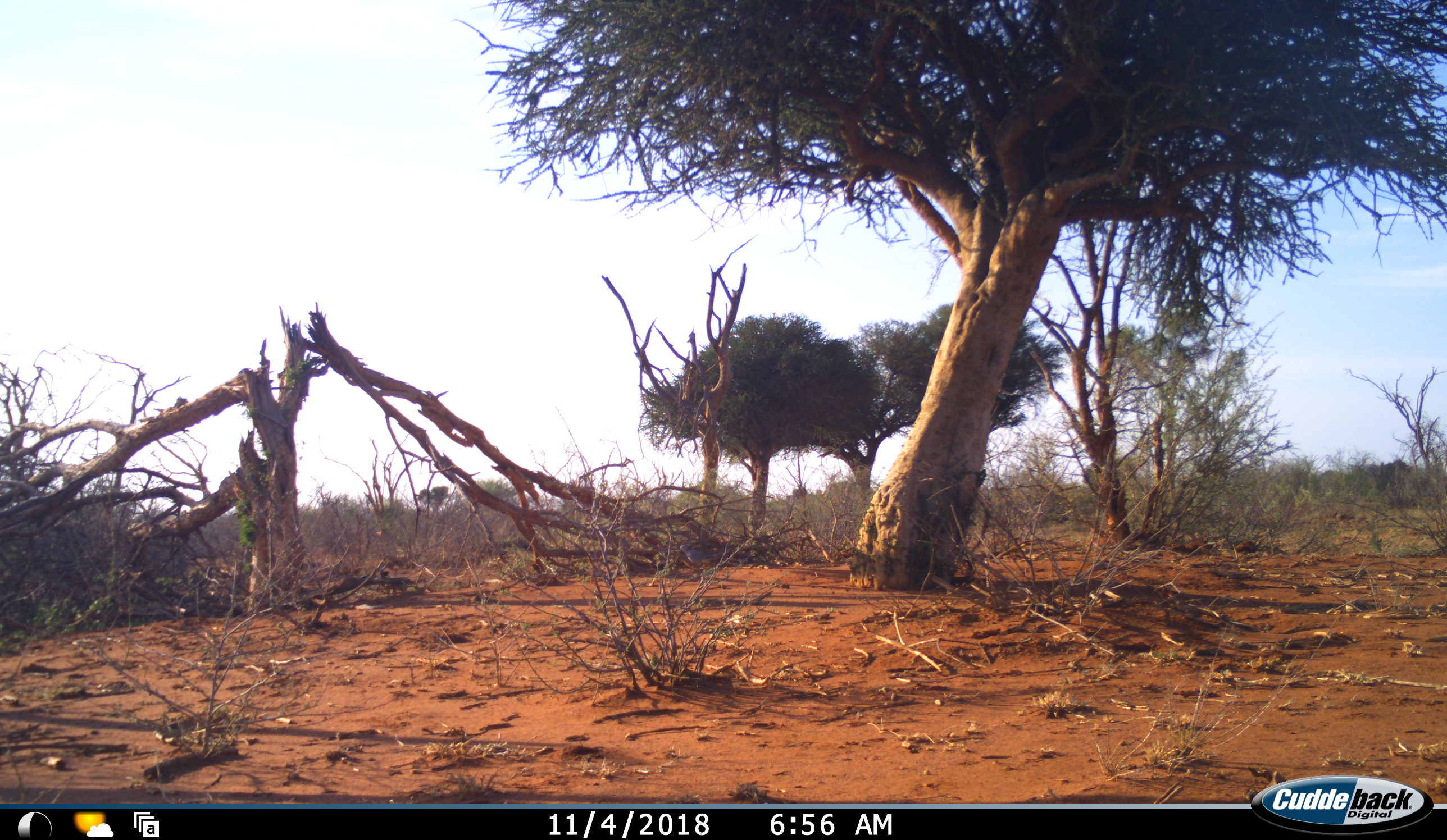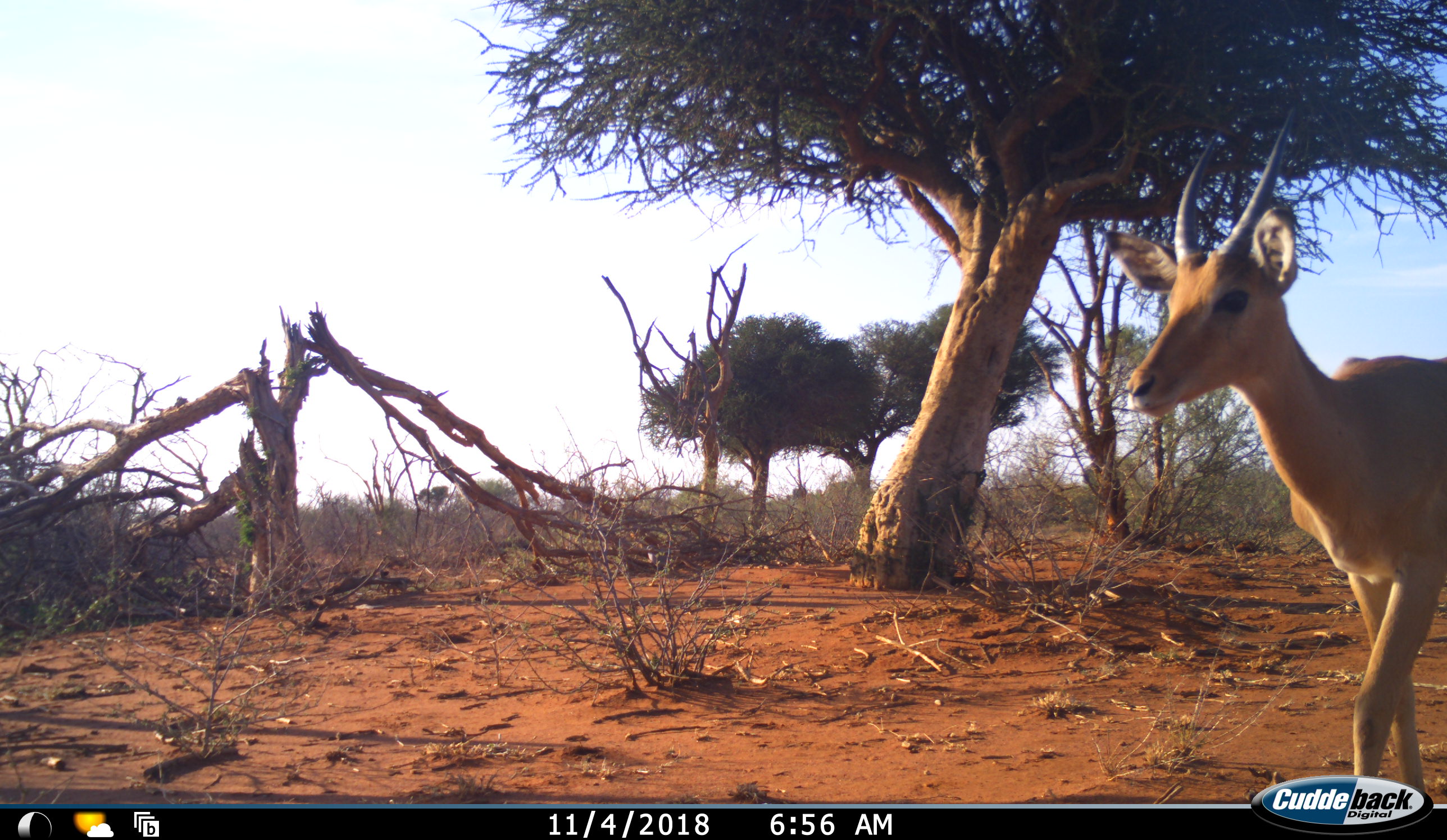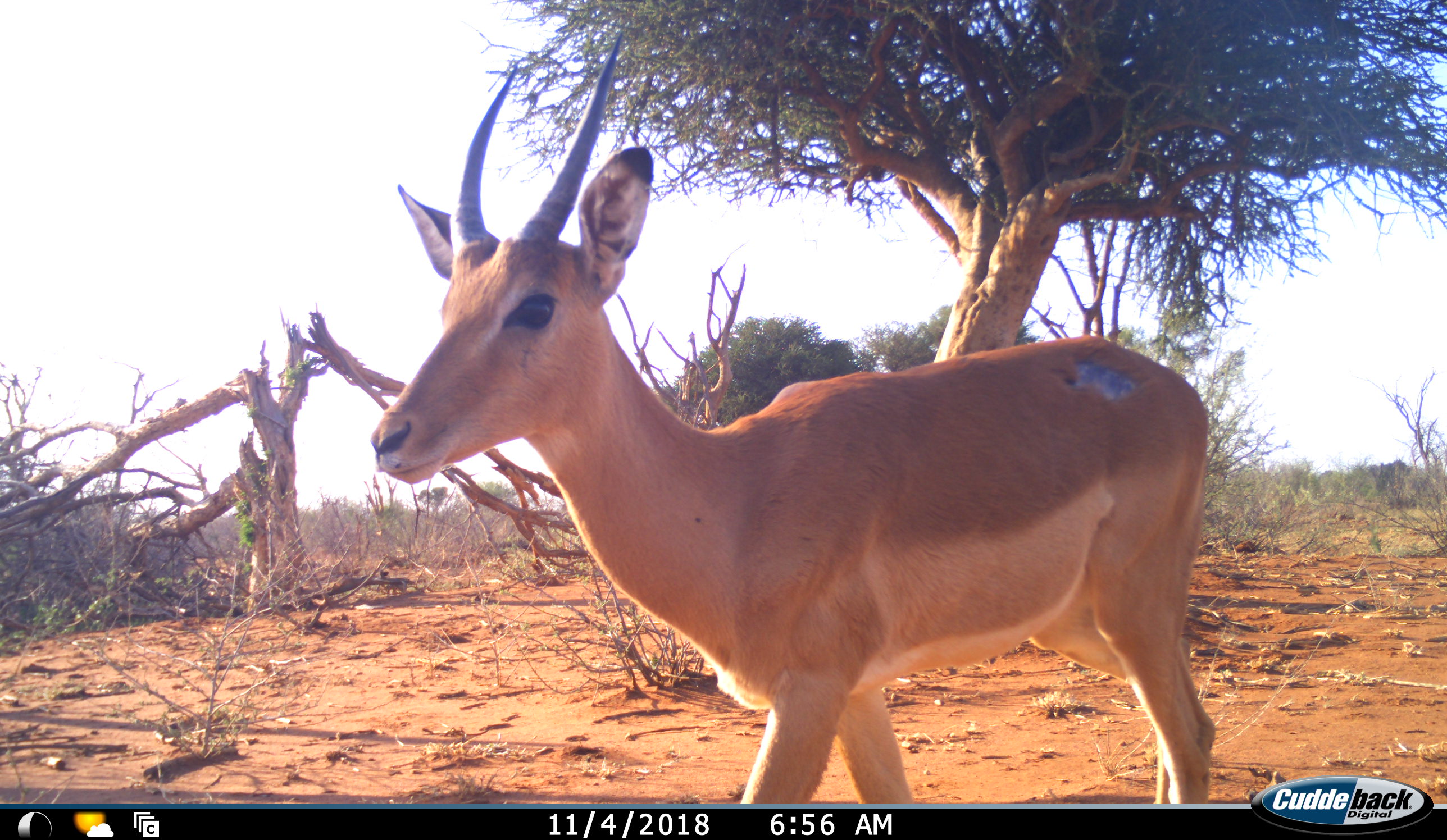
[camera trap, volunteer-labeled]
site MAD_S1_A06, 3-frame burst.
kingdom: Animalia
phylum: Chordata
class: Mammalia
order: Artiodactyla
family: Bovidae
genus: Aepyceros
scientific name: Aepyceros melampus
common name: impala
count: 1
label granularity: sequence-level